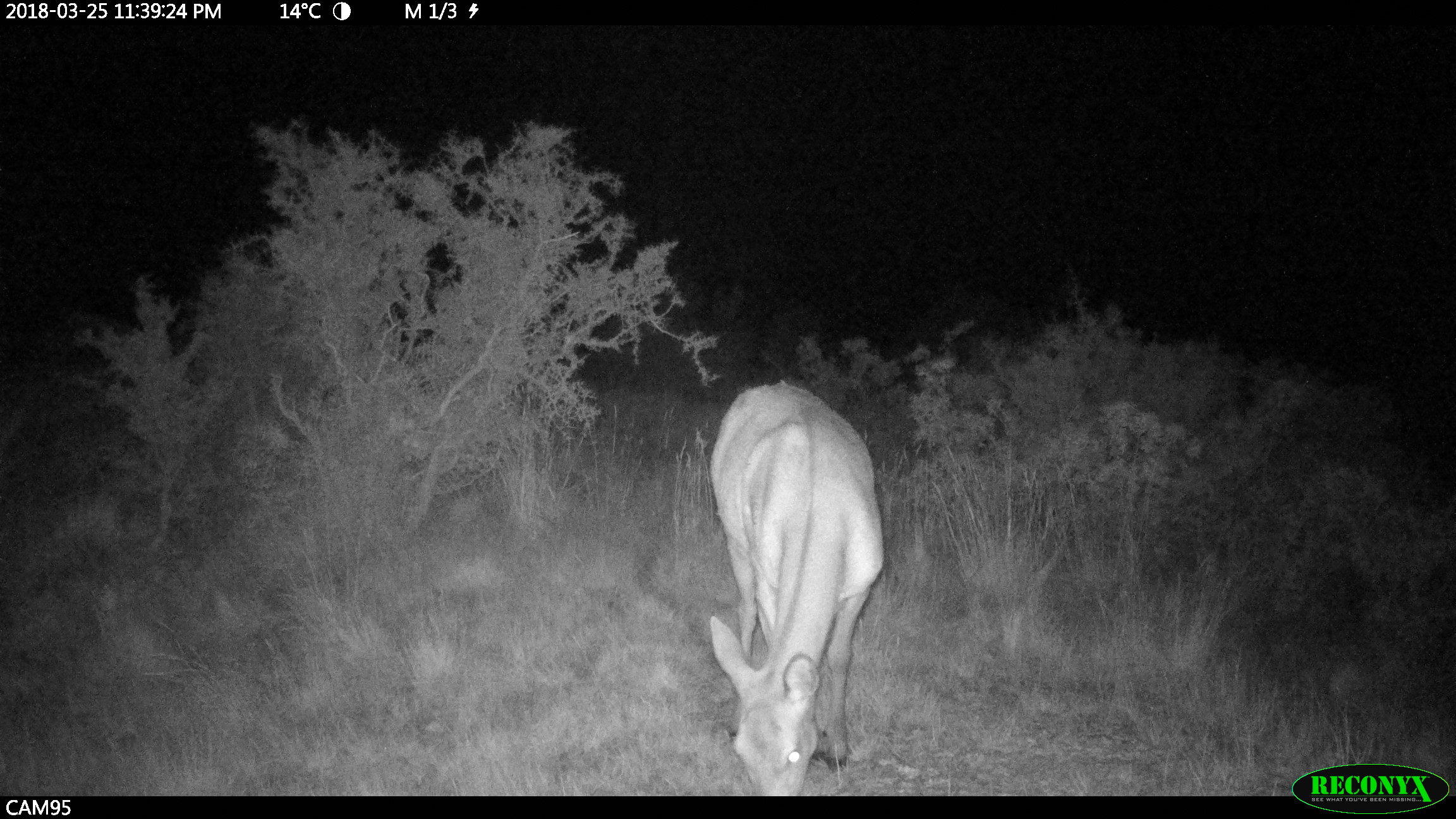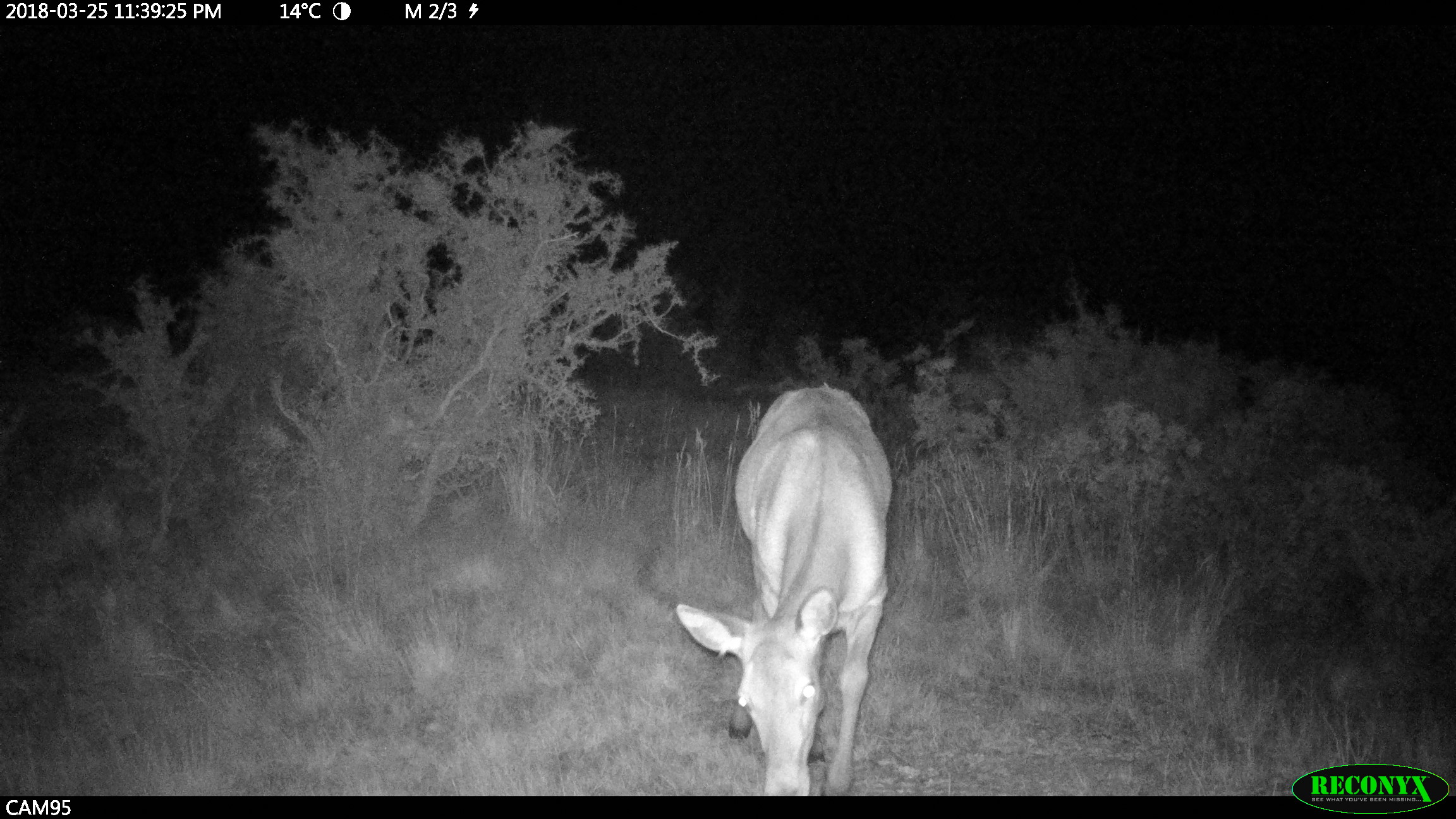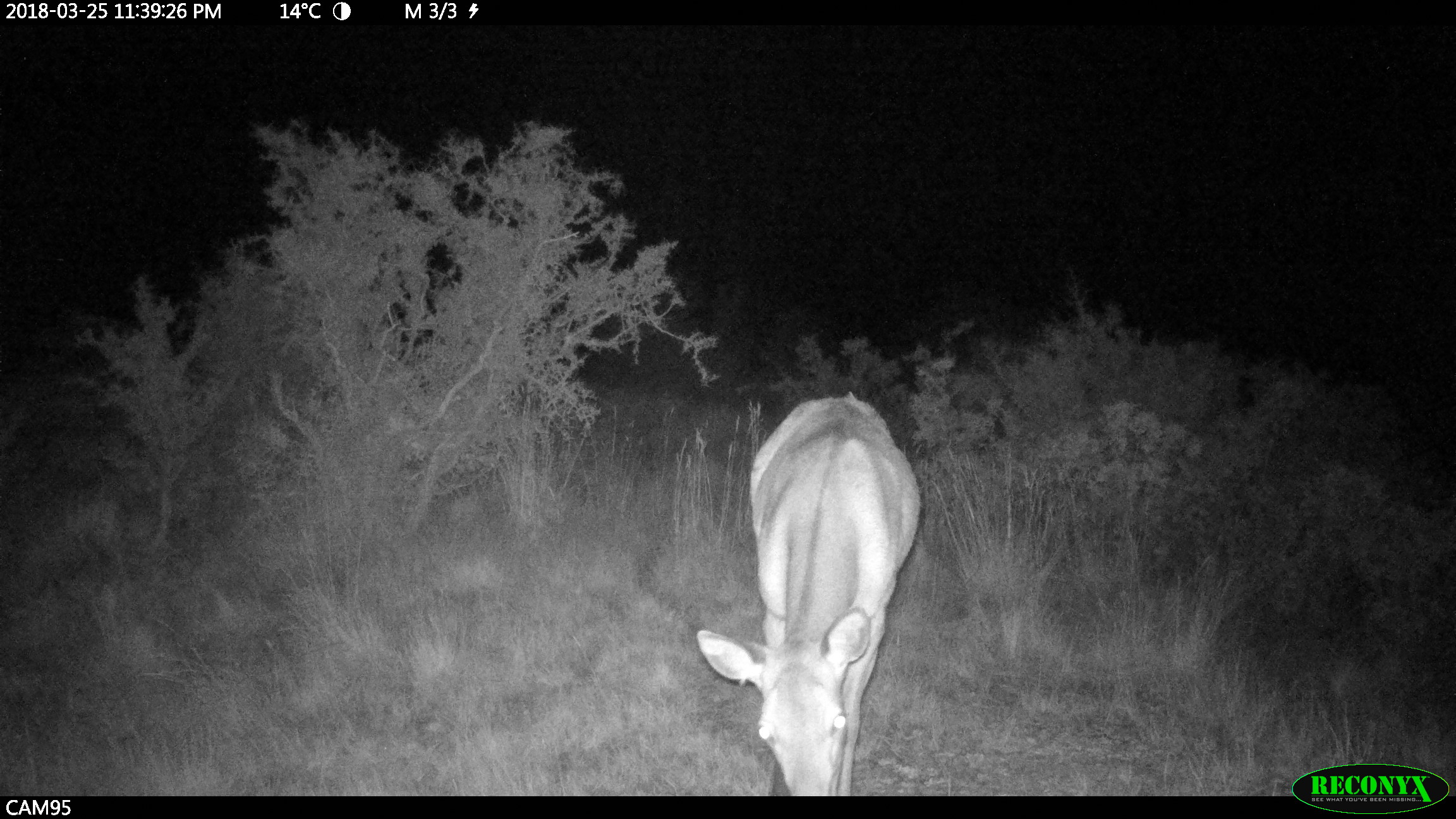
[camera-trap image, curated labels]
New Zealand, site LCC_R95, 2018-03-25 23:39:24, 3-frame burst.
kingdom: Animalia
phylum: Chordata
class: Mammalia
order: Artiodactyla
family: Cervidae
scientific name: Cervidae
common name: deer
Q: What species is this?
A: Deer (Cervidae).